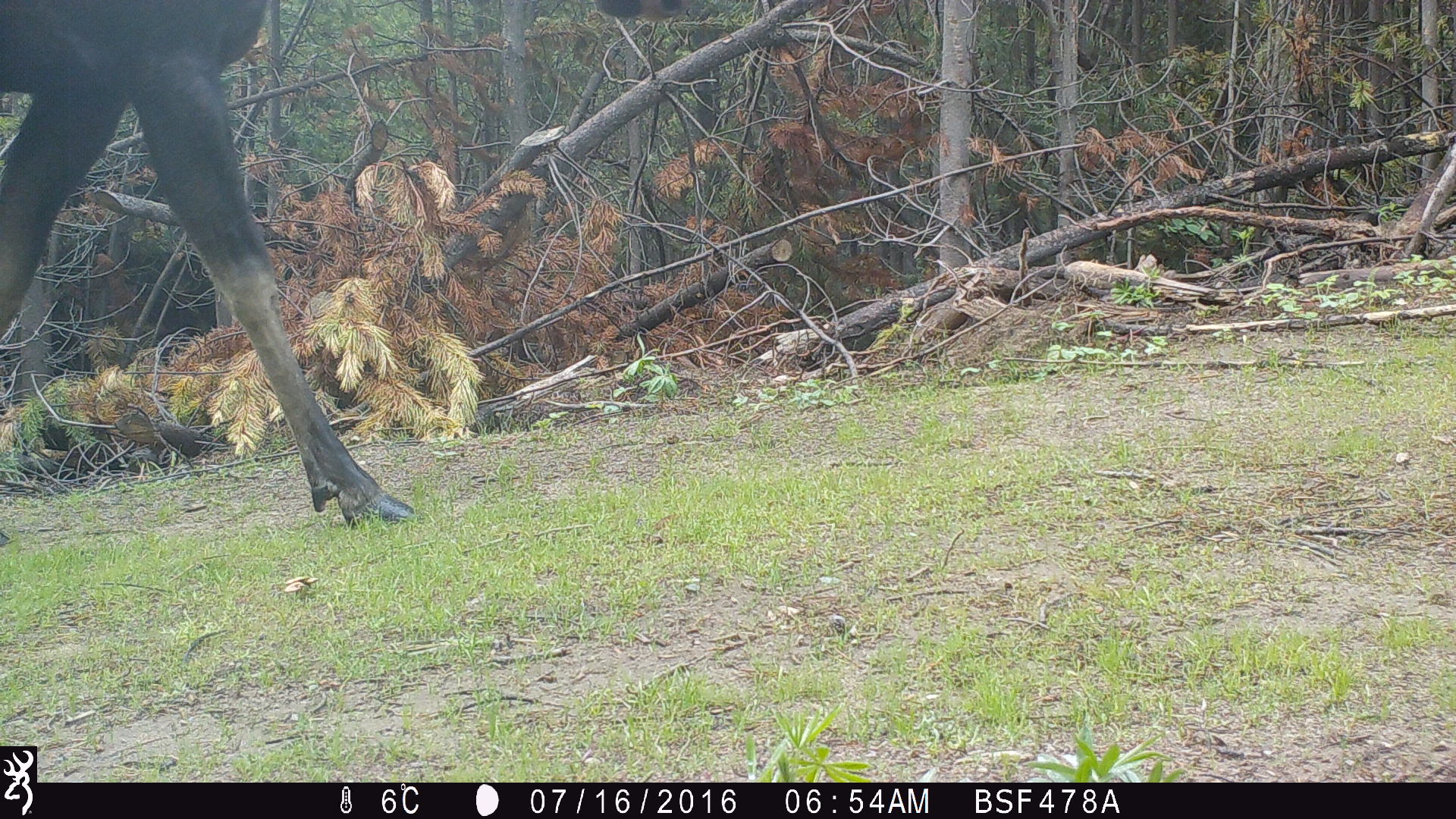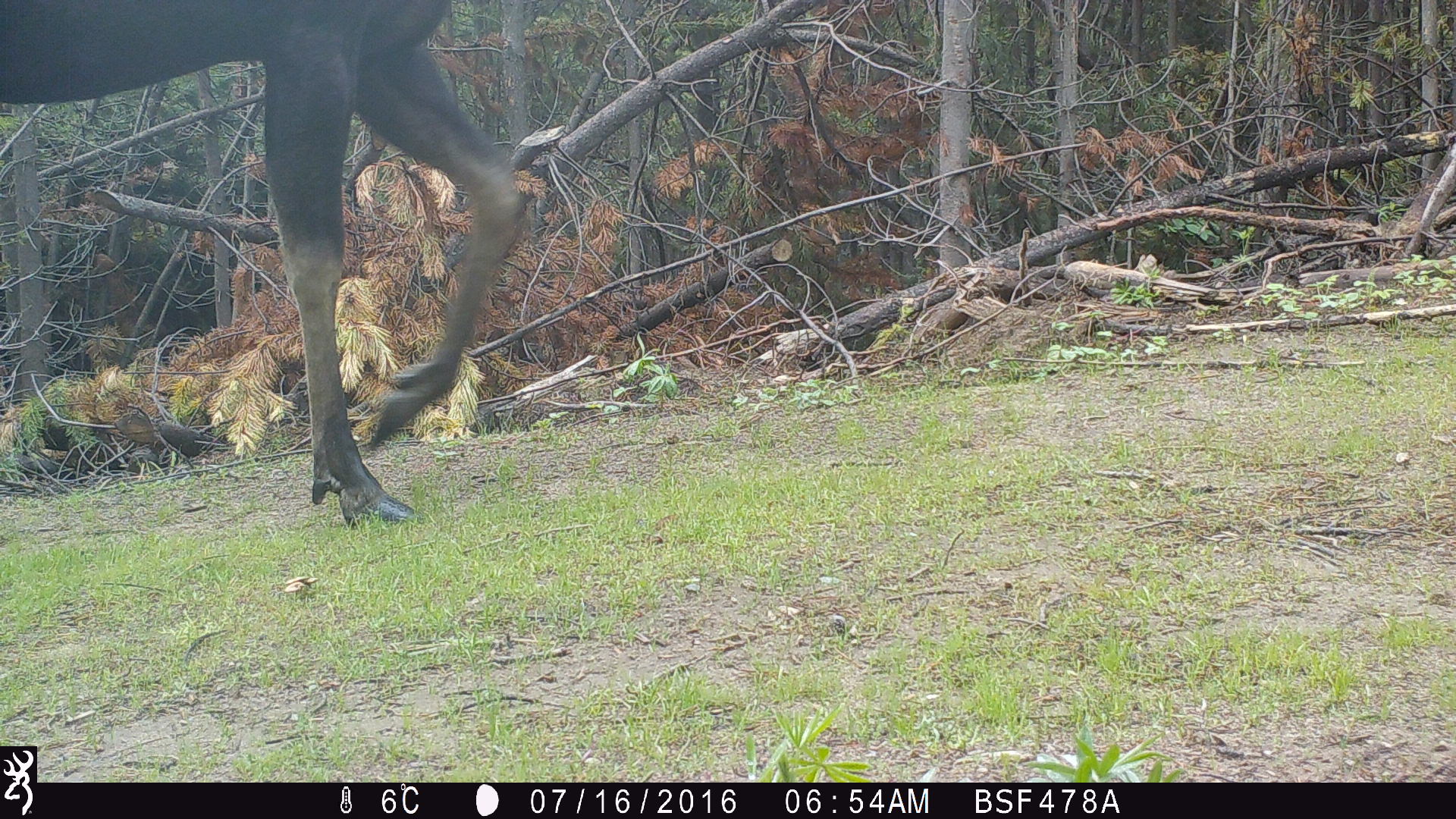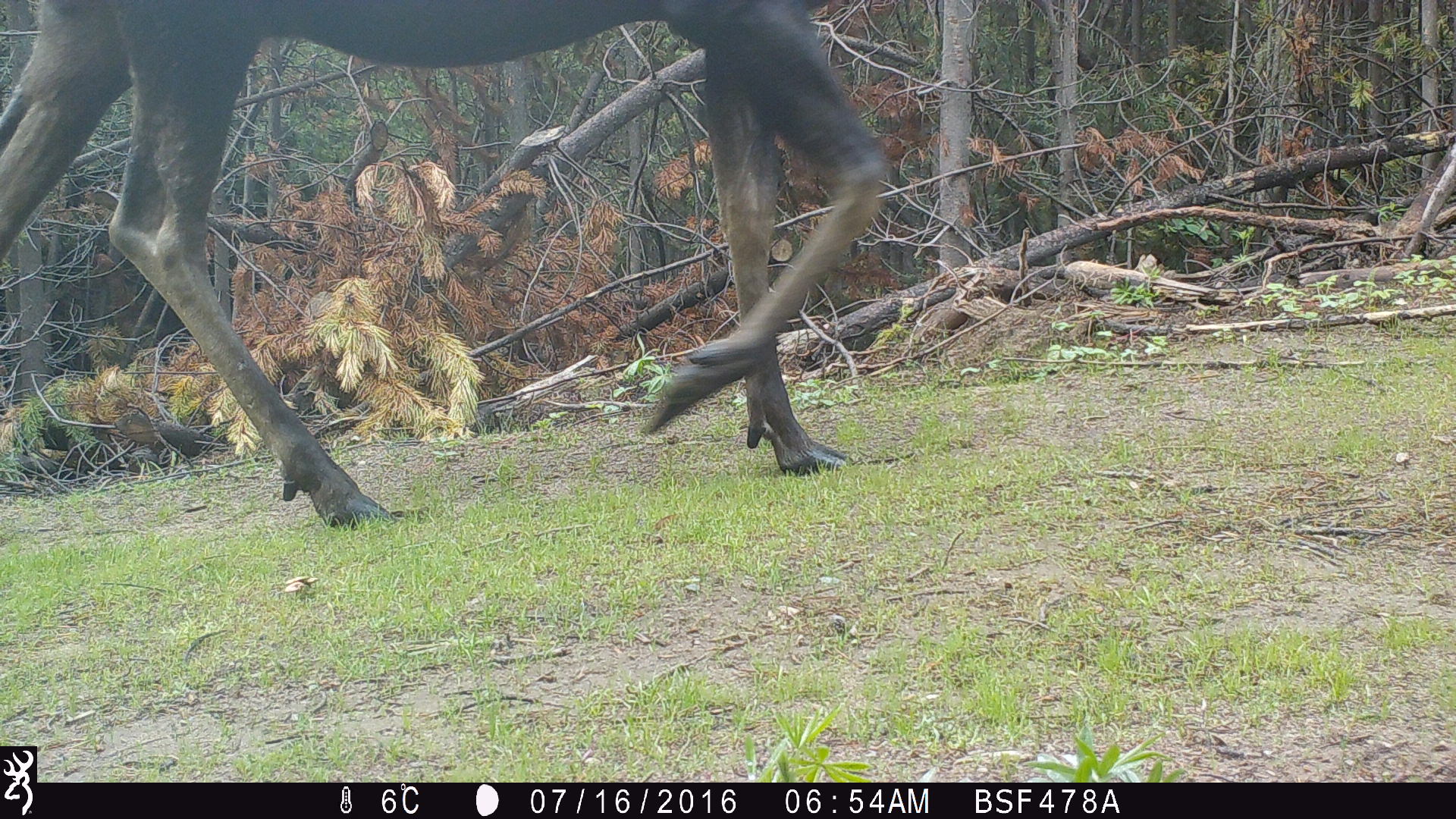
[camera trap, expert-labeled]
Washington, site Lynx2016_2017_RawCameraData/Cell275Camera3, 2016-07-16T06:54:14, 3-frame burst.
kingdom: Animalia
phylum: Chordata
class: Mammalia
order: Artiodactyla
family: Cervidae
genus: Alces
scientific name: Alces alces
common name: moose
Alces alces (moose). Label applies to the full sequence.